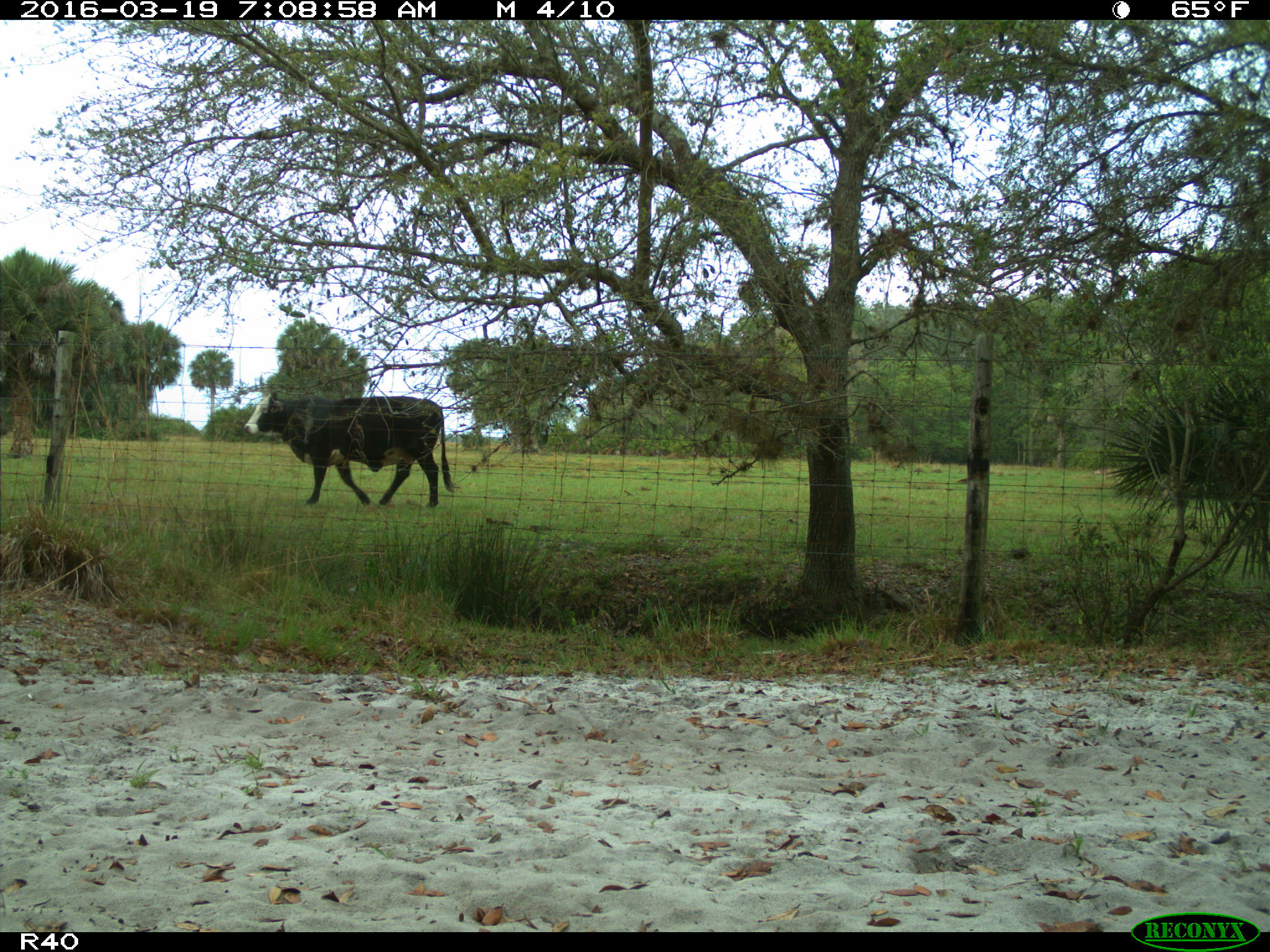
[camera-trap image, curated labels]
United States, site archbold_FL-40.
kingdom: Animalia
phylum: Chordata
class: Mammalia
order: Artiodactyla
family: Bovidae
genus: Bos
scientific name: Bos taurus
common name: domestic cow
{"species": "Bos taurus (domestic cow)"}